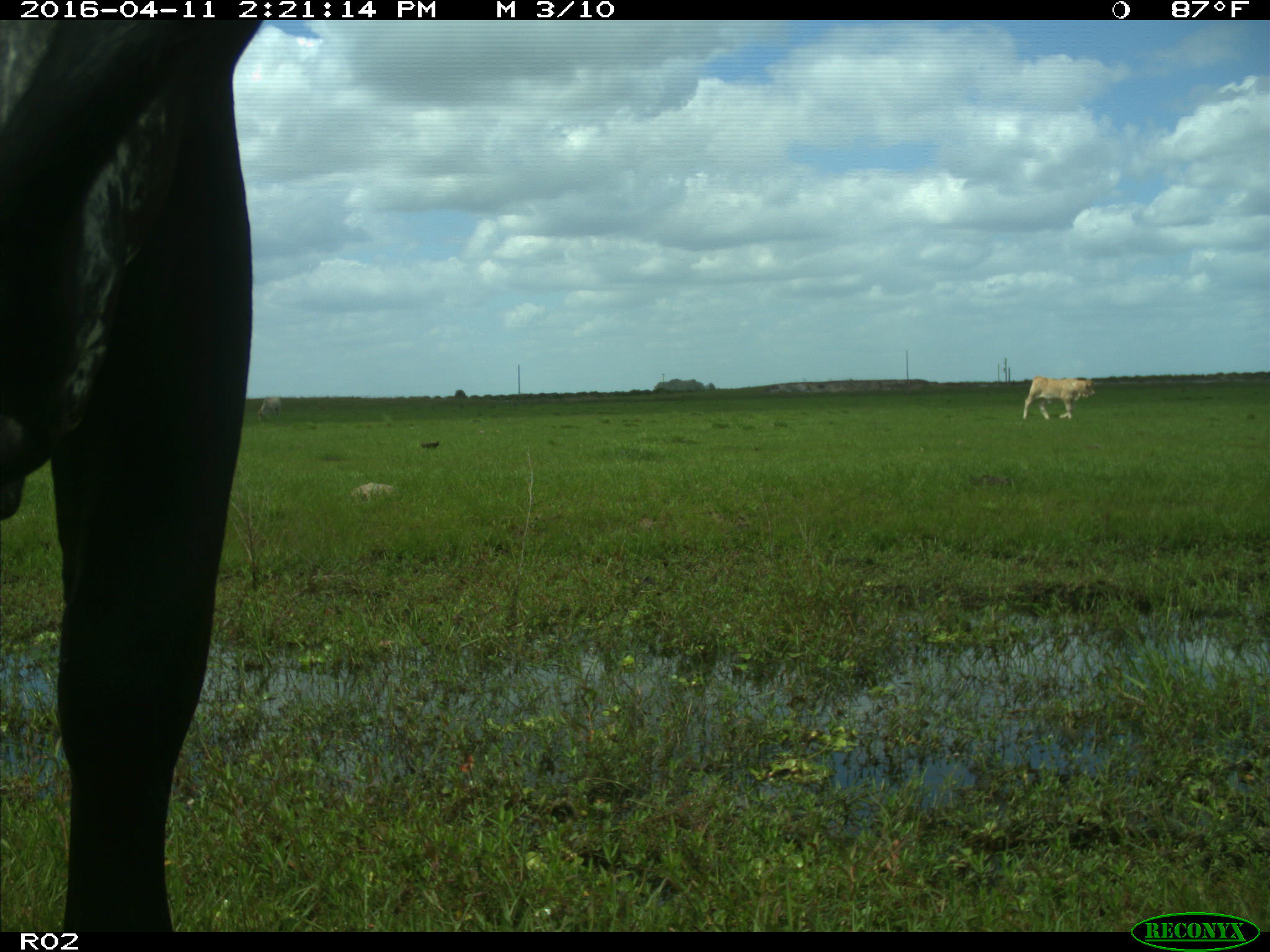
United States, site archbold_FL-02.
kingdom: Animalia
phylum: Chordata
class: Mammalia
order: Artiodactyla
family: Bovidae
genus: Bos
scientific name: Bos taurus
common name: domestic cow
Bos taurus (domestic cow).